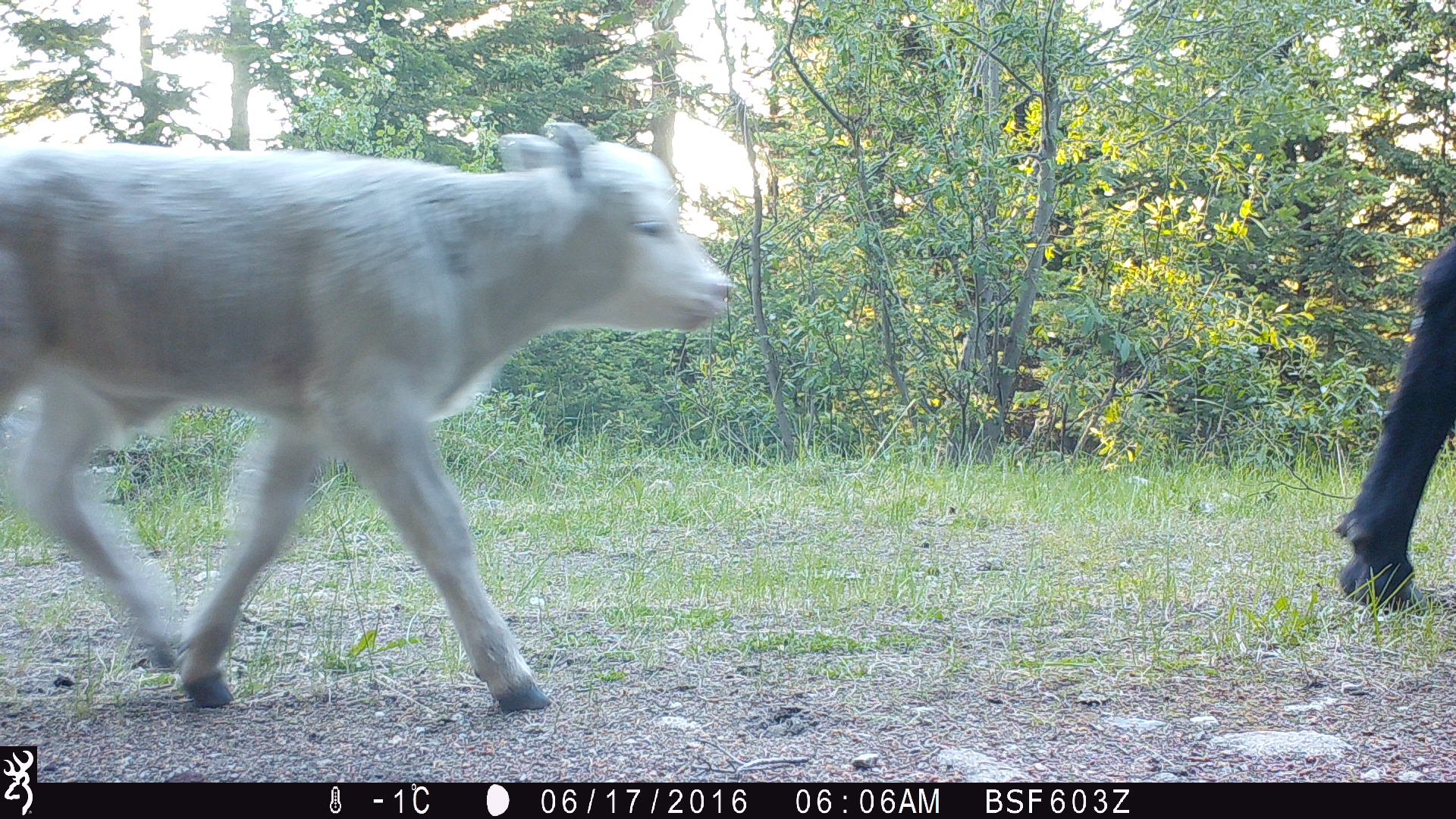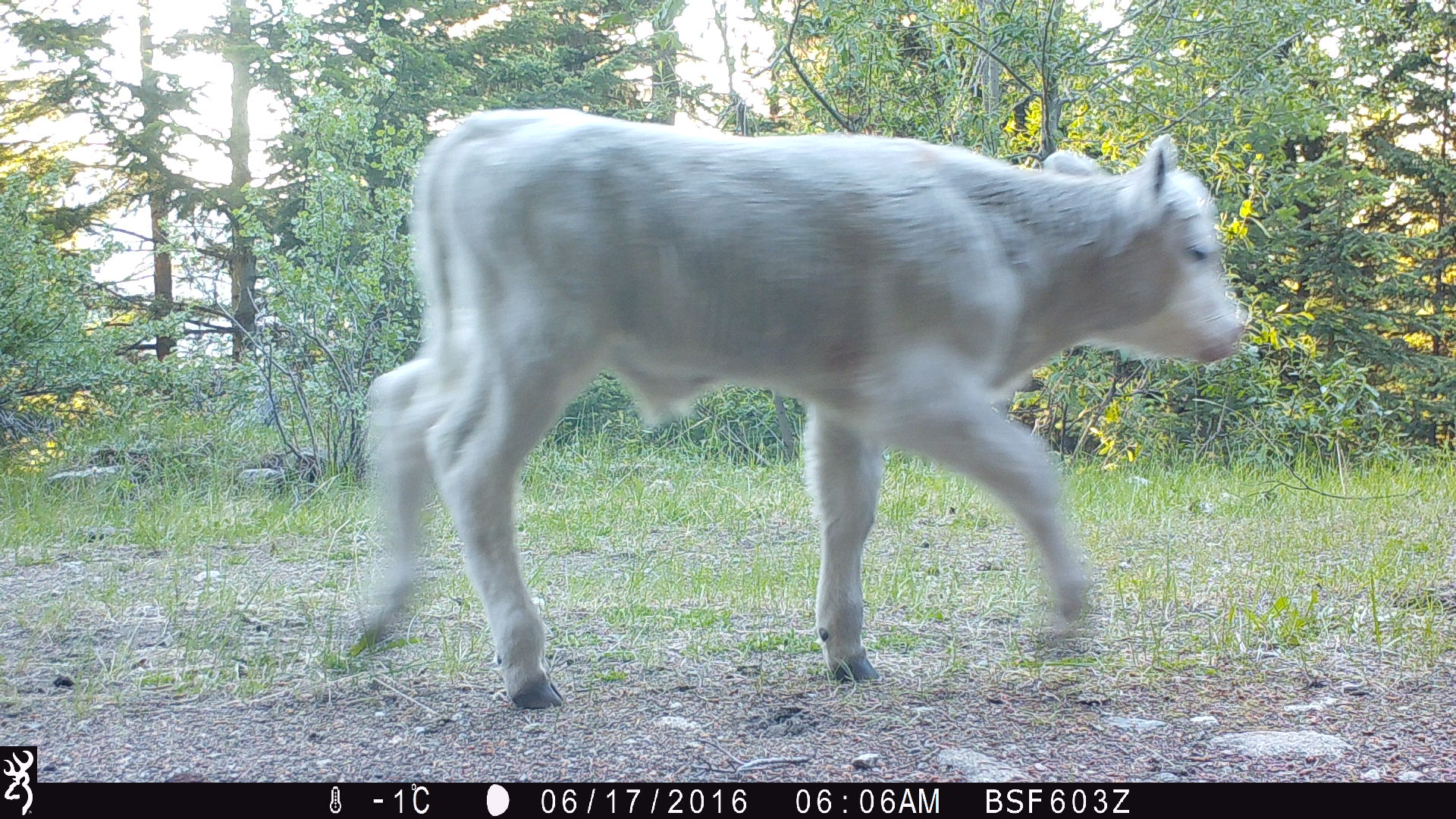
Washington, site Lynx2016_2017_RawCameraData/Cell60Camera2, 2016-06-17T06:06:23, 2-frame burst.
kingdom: Animalia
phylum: Chordata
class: Mammalia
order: Artiodactyla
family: Bovidae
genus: Bos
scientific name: Bos taurus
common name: domestic cattle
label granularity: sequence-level